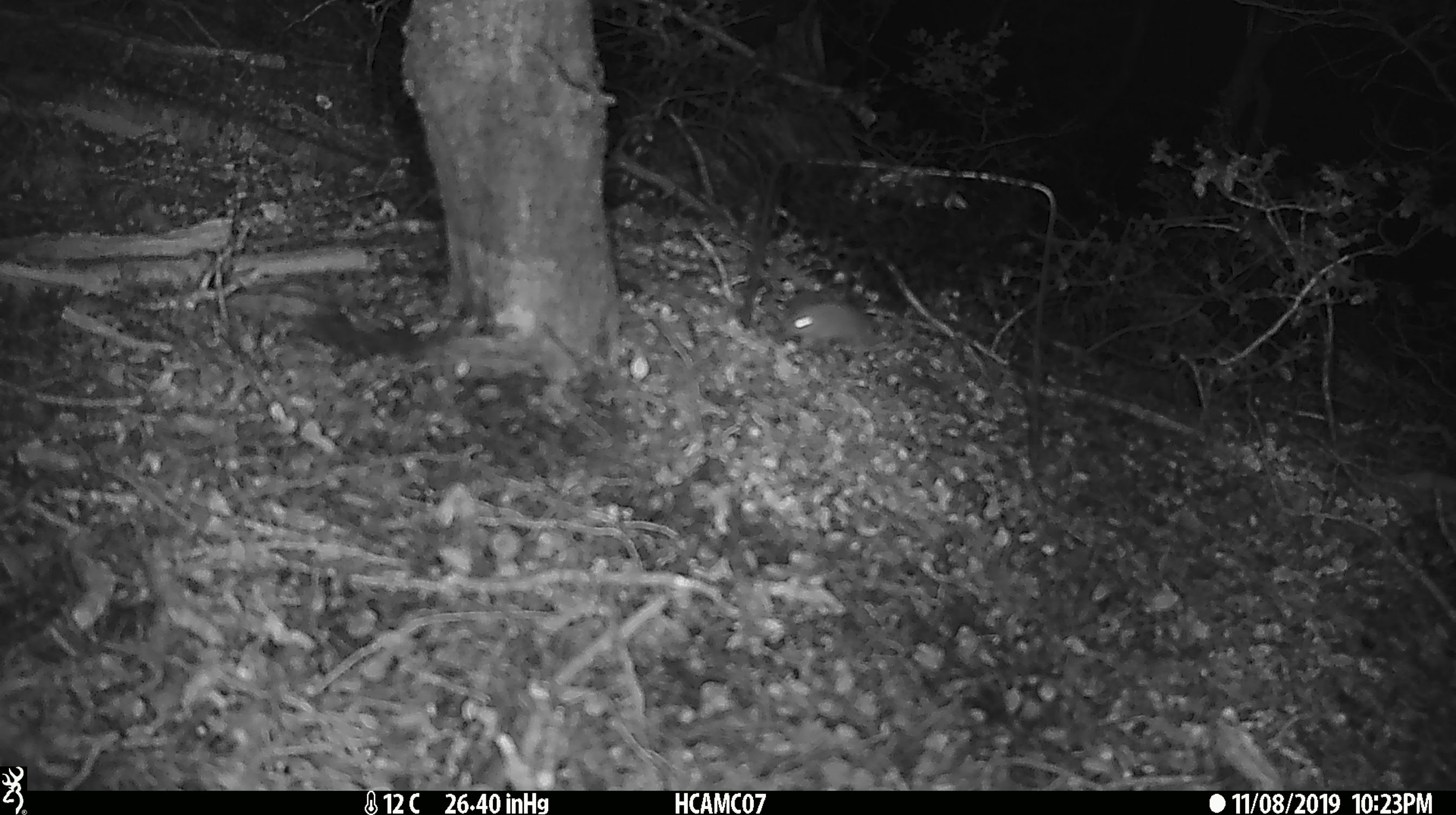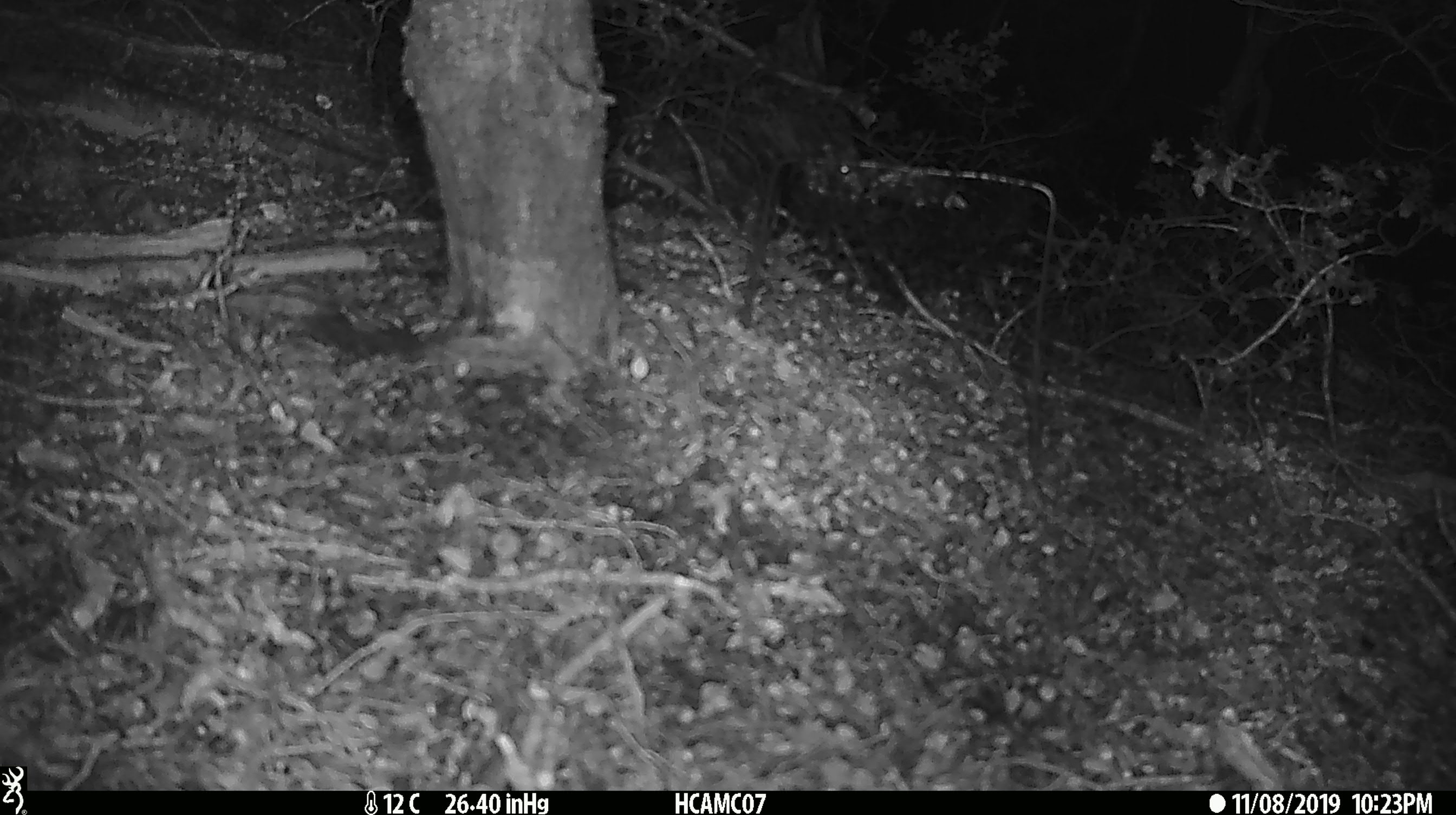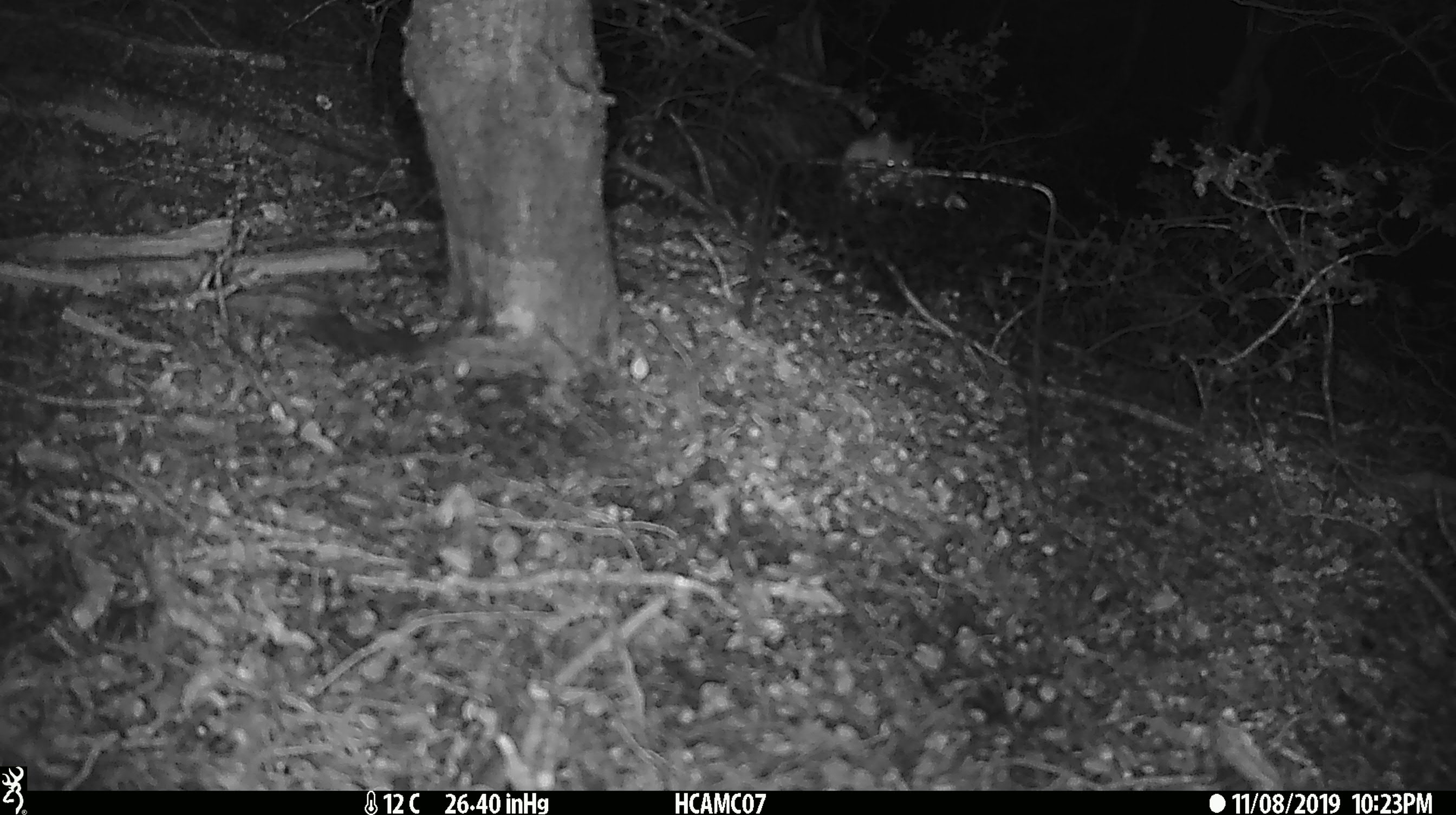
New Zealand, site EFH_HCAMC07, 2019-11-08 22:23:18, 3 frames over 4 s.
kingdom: Animalia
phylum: Chordata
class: Mammalia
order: Rodentia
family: Muridae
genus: Mus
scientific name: Mus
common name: mouse